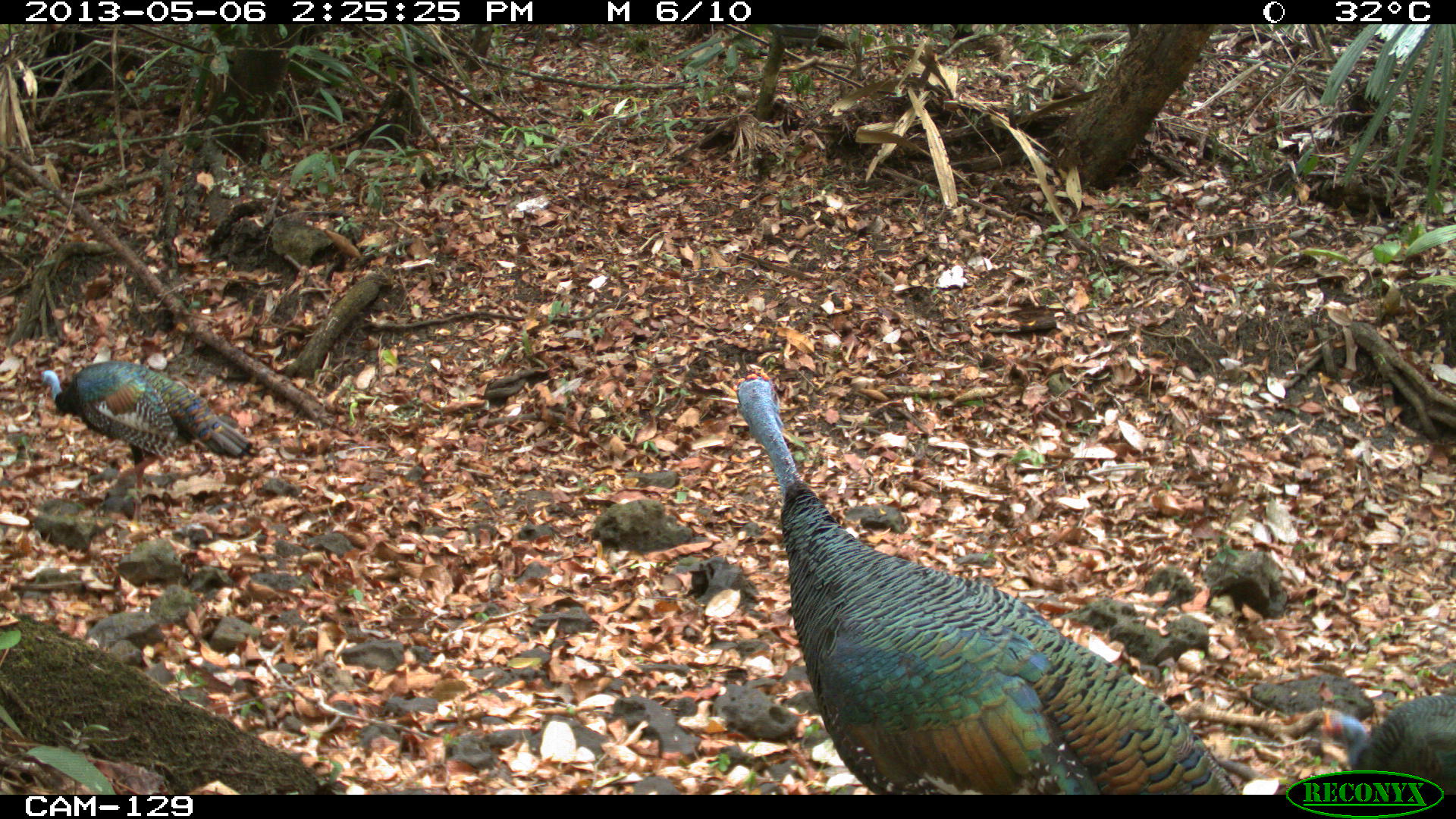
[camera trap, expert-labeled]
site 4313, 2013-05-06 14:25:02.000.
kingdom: Animalia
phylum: Chordata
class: Aves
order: Galliformes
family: Phasianidae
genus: Meleagris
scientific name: Meleagris ocellata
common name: ocellated turkey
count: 3